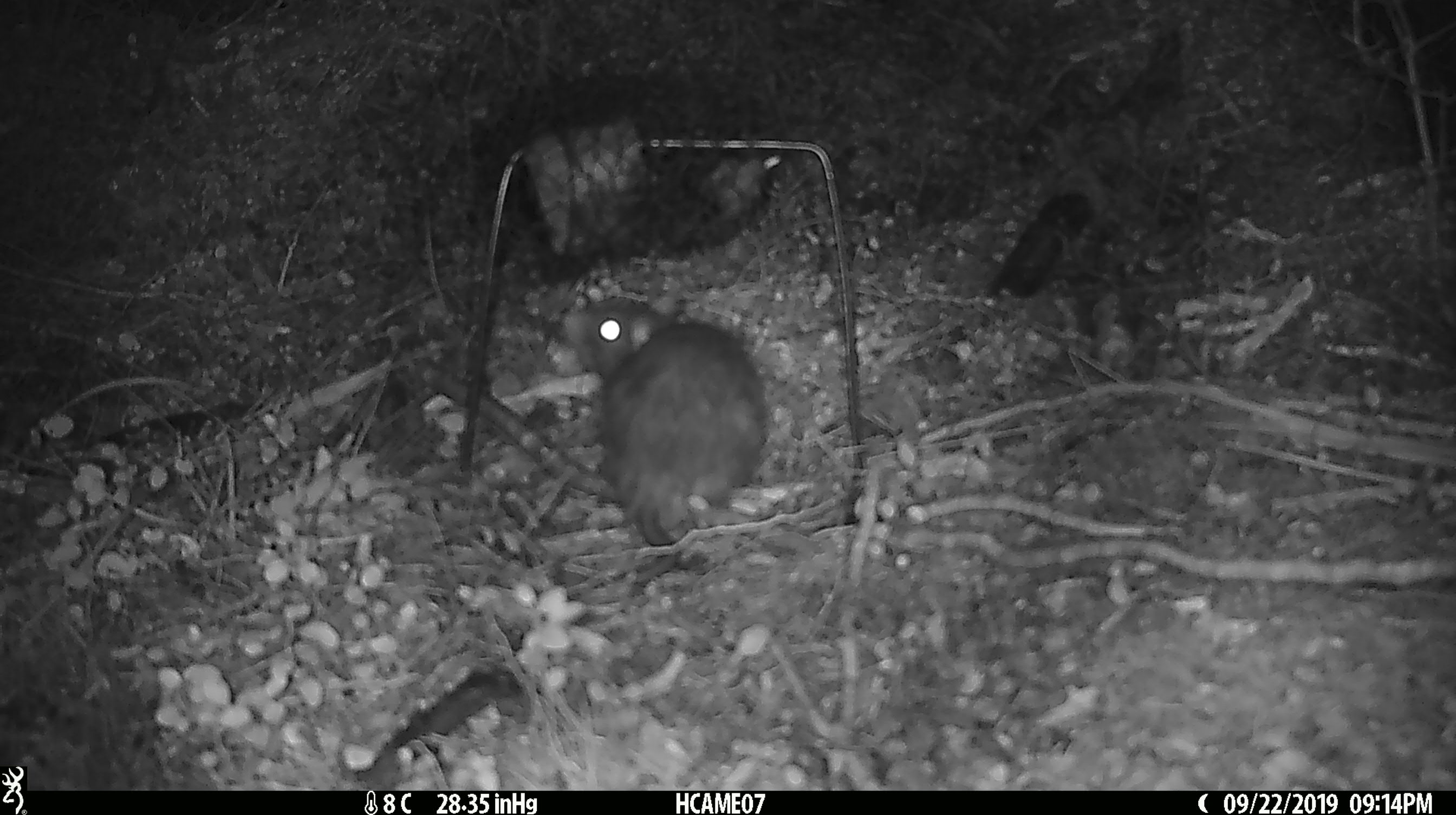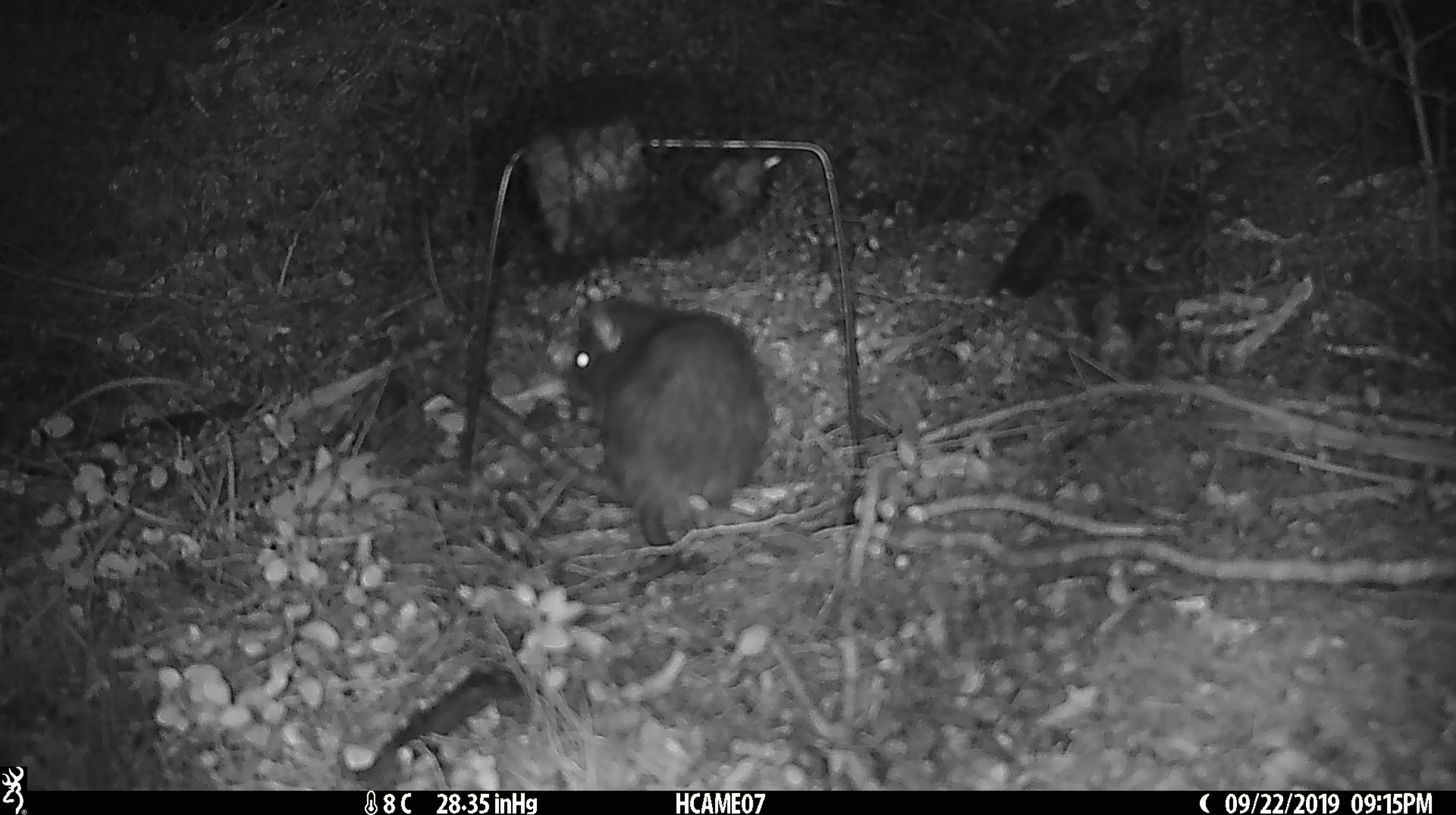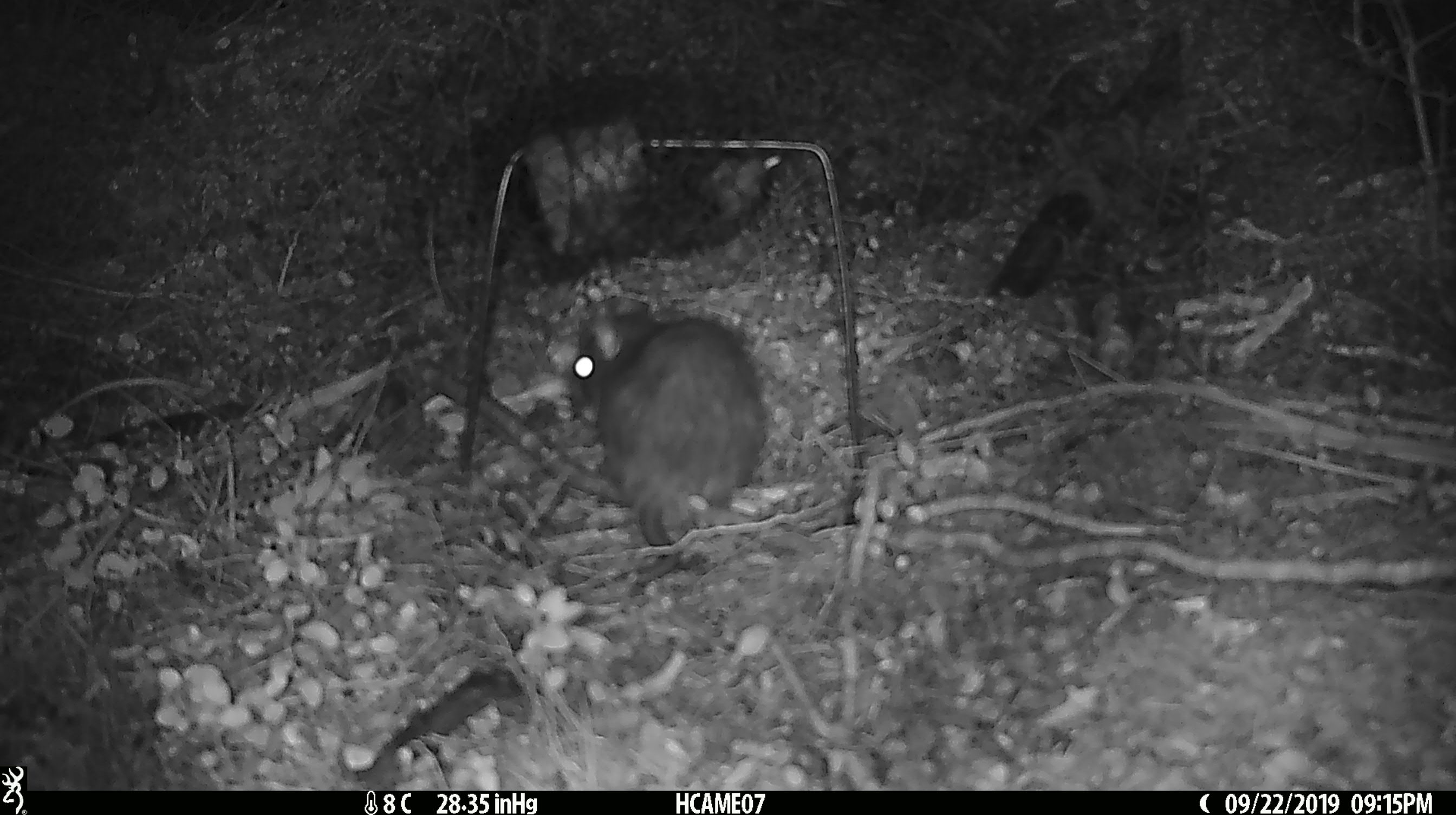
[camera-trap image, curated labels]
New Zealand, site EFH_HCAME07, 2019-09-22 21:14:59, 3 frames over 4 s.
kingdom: Animalia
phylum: Chordata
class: Mammalia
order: Rodentia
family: Muridae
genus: Rattus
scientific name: Rattus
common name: rat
Rat (Rattus).